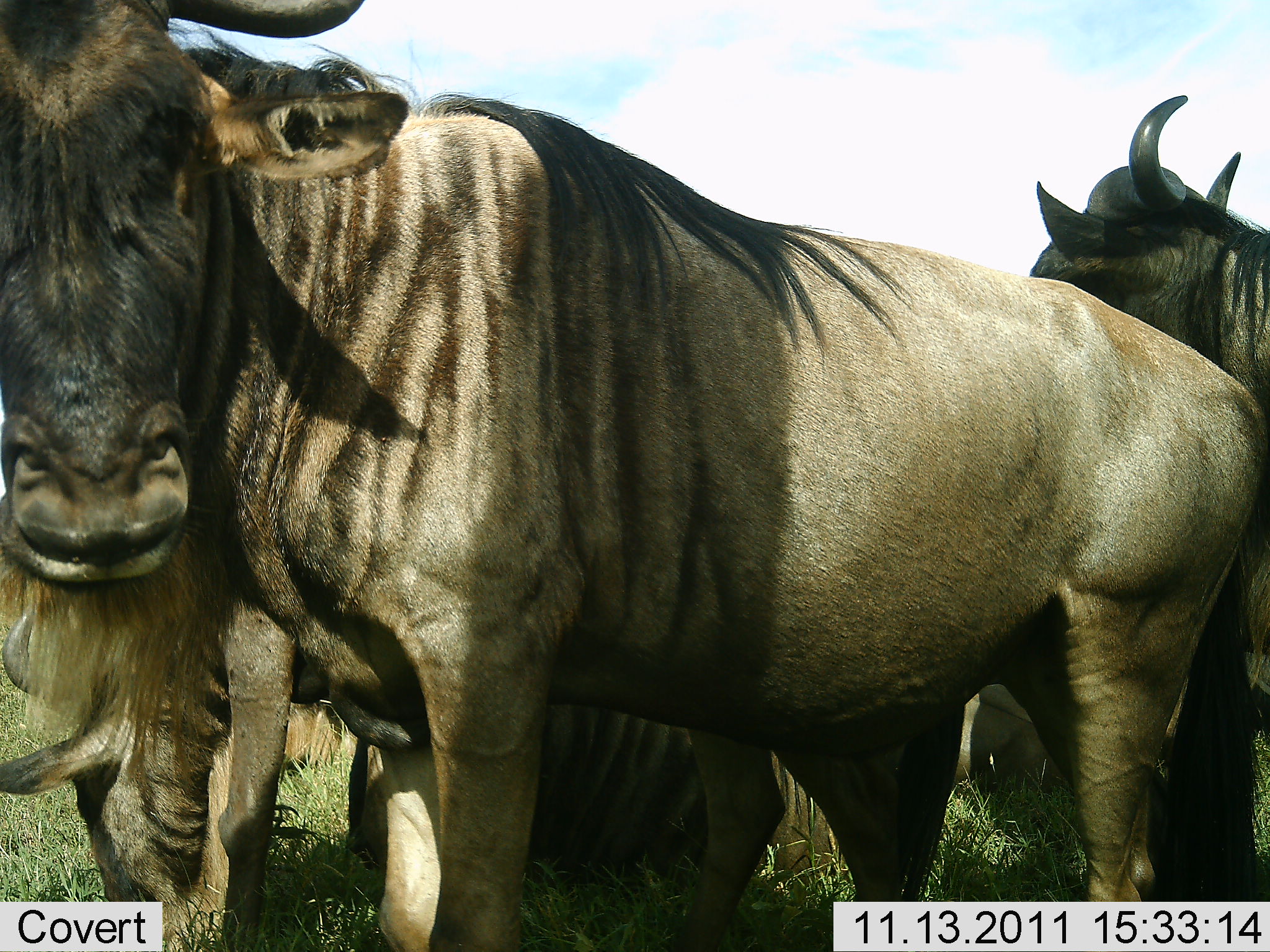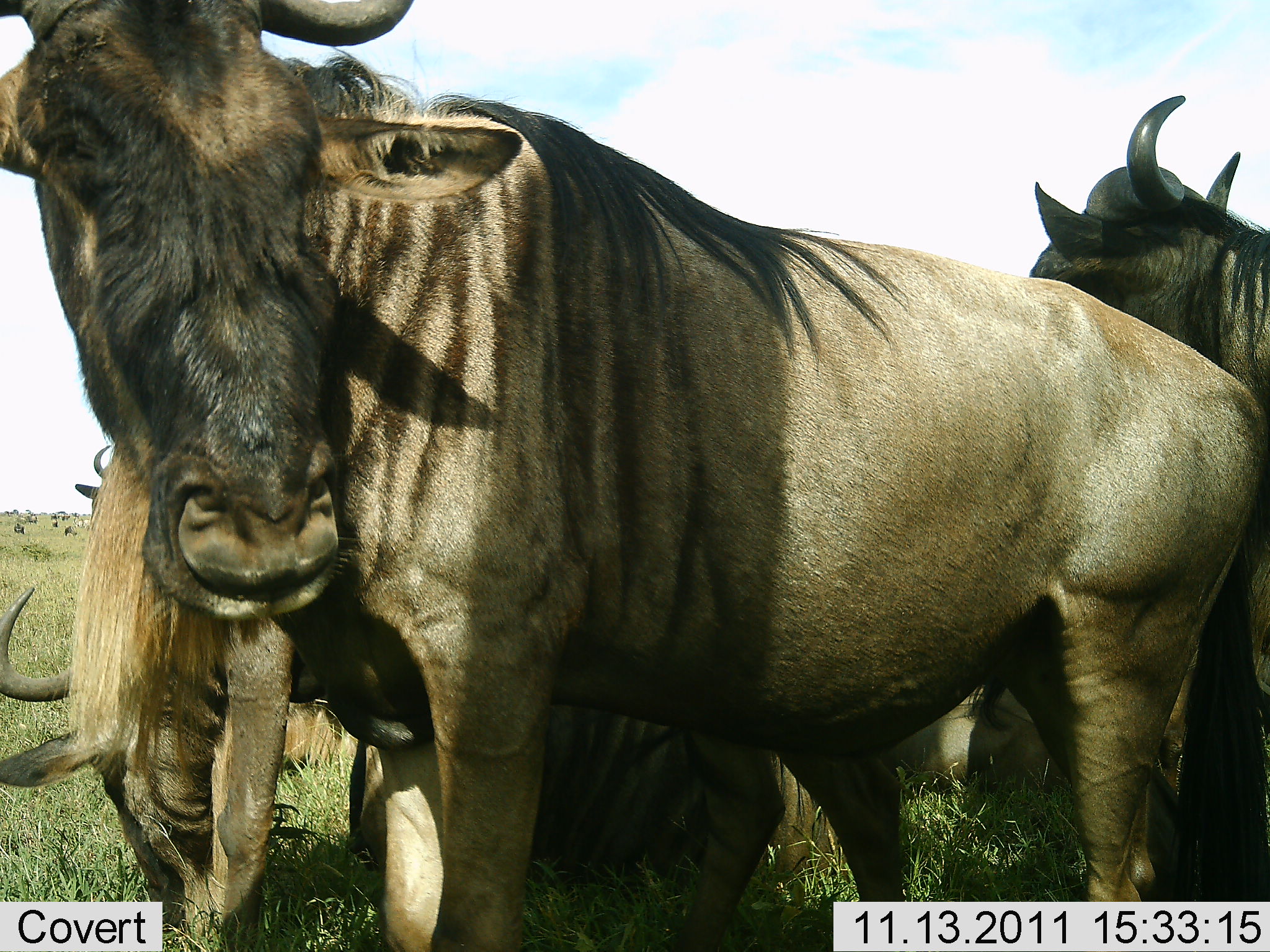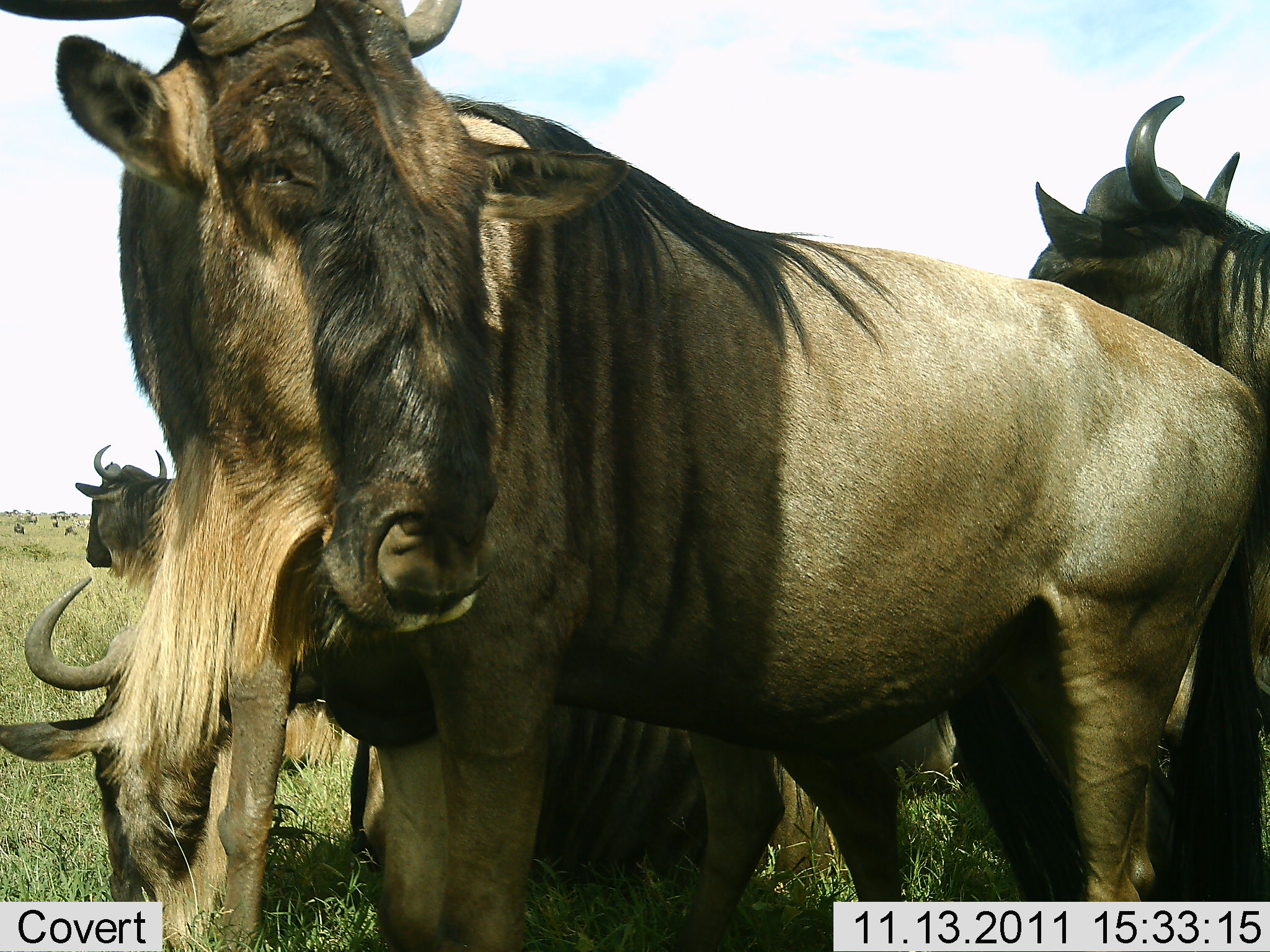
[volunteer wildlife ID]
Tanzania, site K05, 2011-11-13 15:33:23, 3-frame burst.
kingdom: Animalia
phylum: Chordata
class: Mammalia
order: Artiodactyla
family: Bovidae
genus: Connochaetes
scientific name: Connochaetes taurinus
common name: blue wildebeest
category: wildebeest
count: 4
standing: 100%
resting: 36%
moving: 0%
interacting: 0%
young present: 0%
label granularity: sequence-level